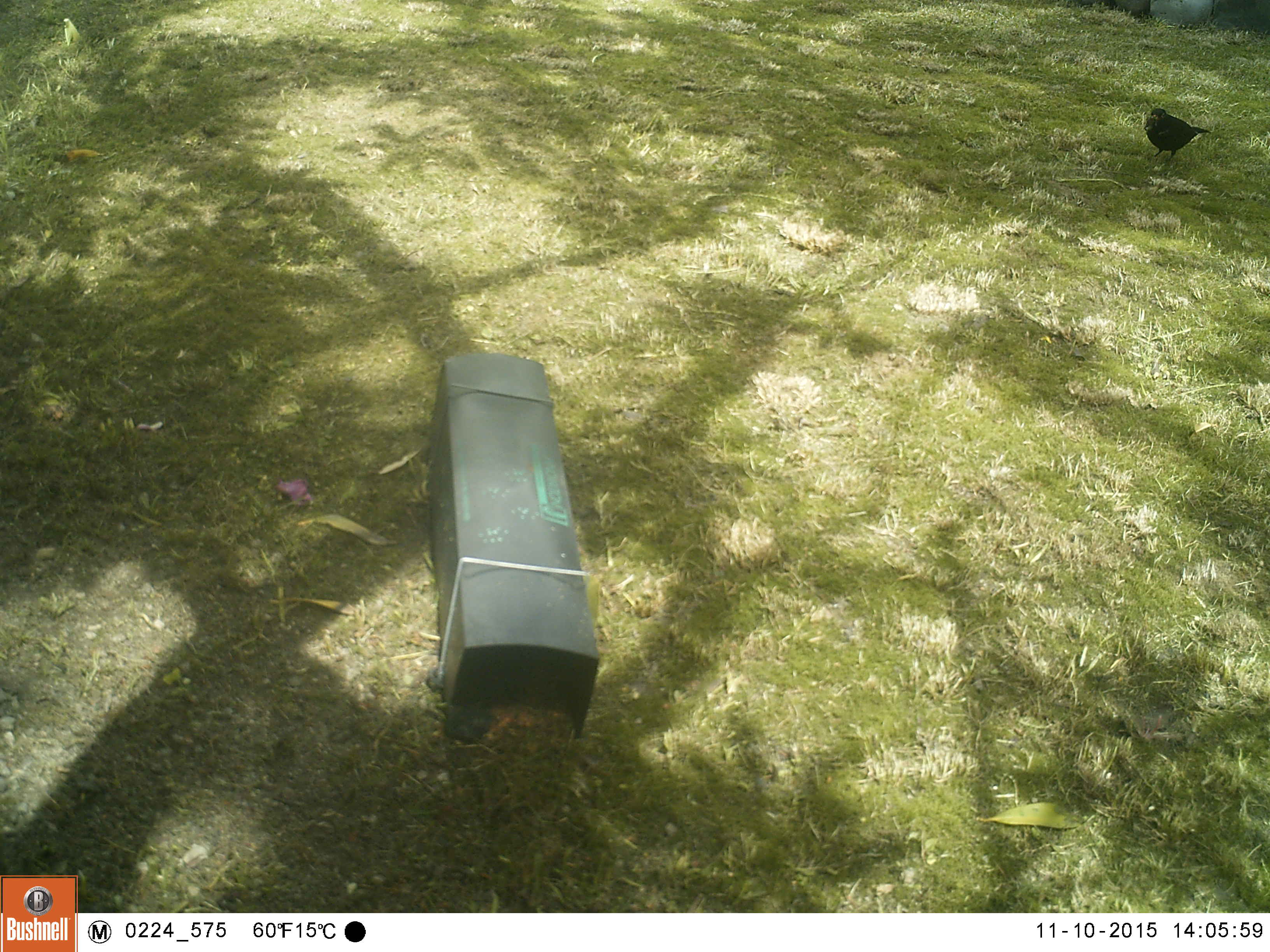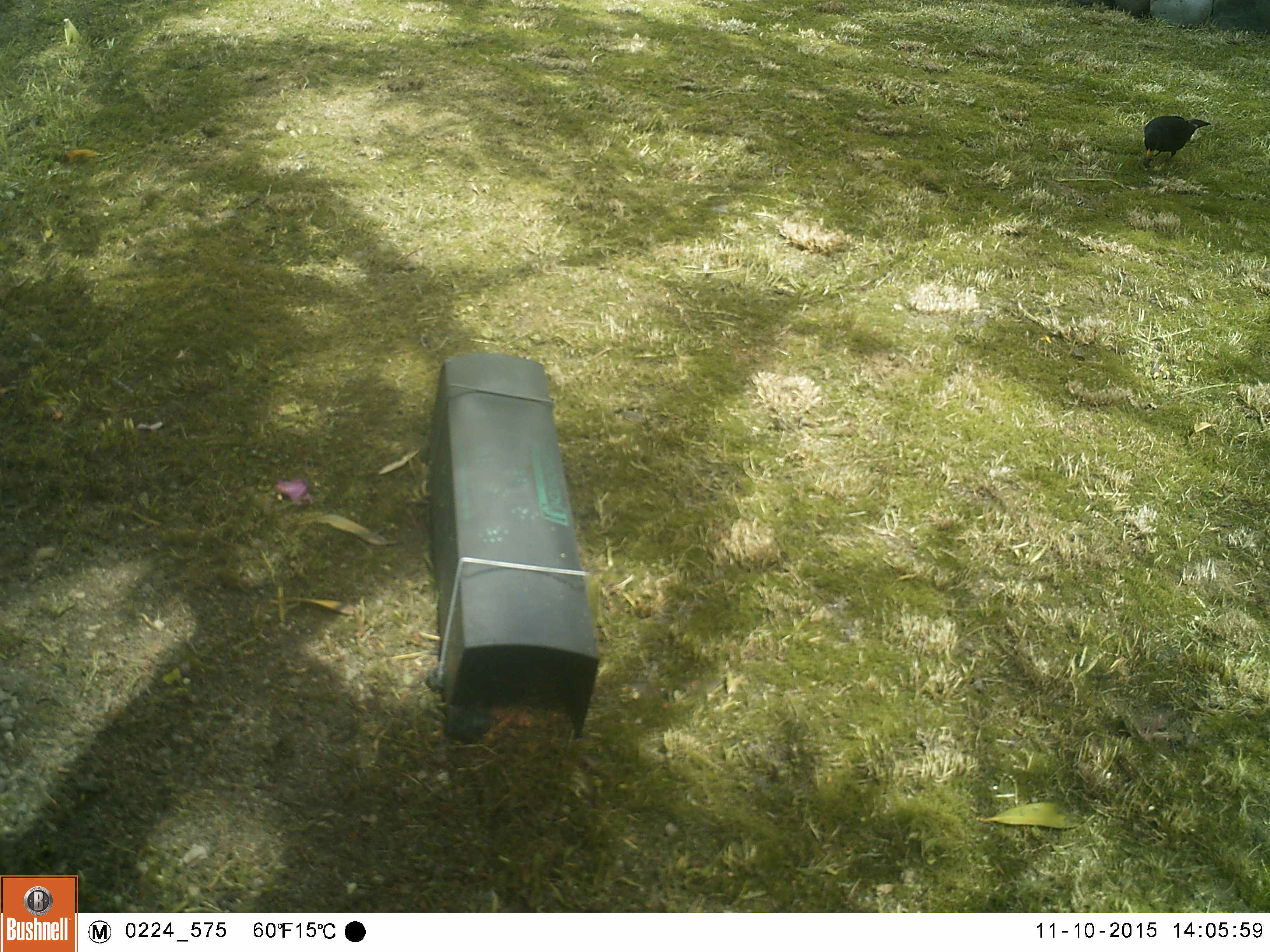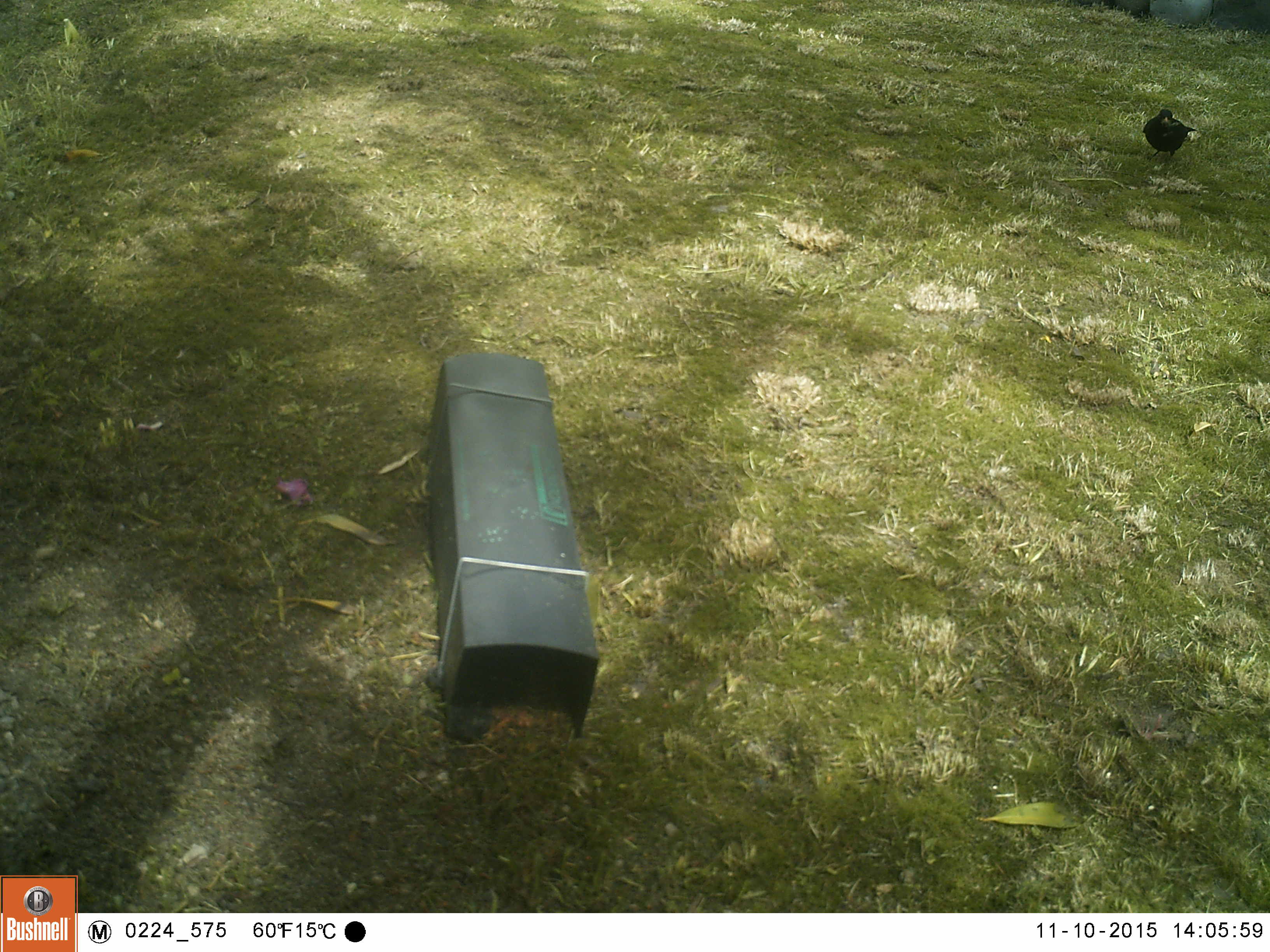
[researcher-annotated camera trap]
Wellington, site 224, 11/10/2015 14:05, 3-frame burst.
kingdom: Animalia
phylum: Chordata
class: Aves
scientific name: Aves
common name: bird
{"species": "bird (Aves)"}